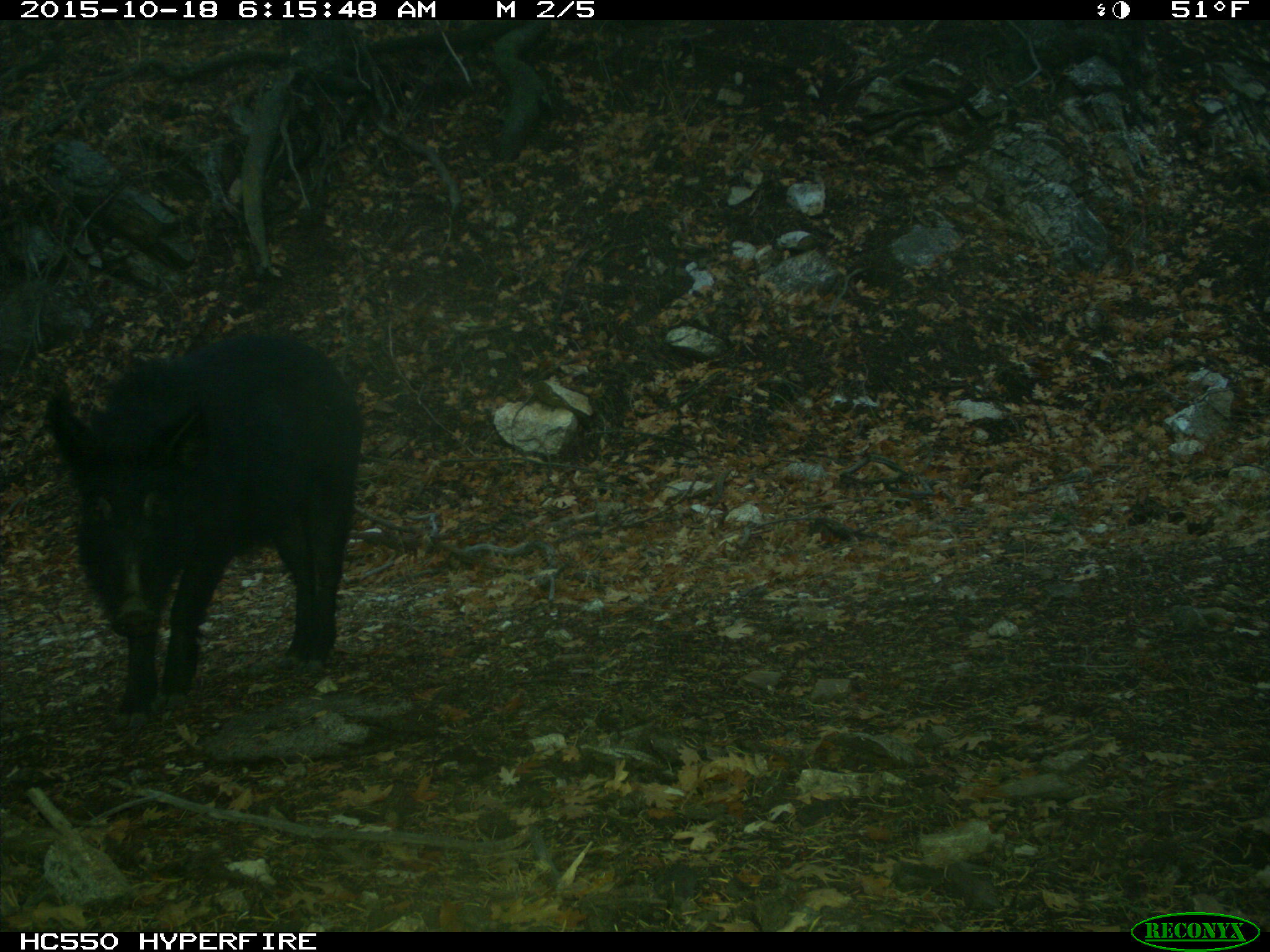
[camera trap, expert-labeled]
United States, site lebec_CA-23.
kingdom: Animalia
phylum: Chordata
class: Mammalia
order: Artiodactyla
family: Suidae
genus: Sus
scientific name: Sus scrofa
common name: wild boar